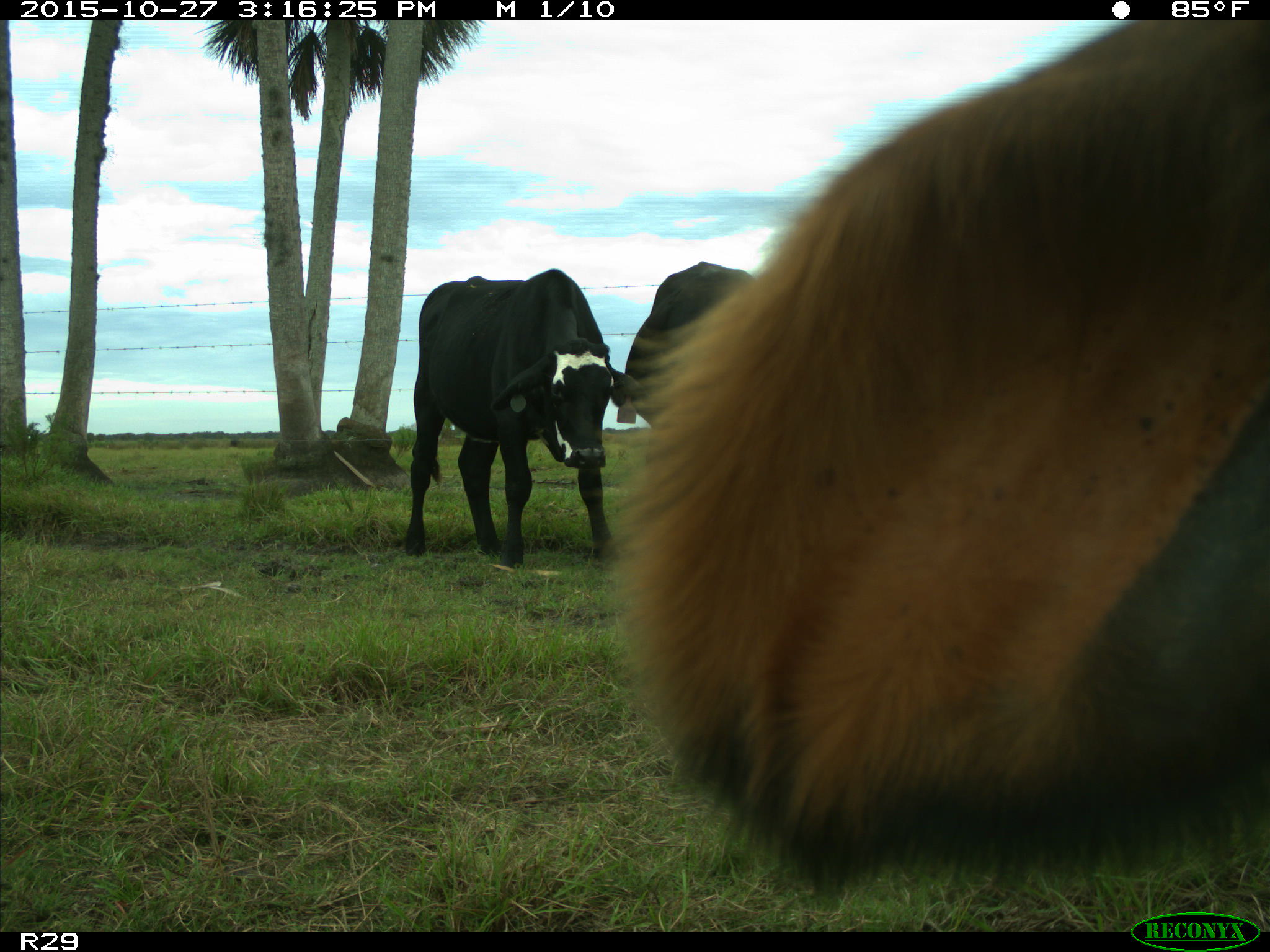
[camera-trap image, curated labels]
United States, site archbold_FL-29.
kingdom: Animalia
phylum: Chordata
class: Mammalia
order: Artiodactyla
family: Bovidae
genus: Bos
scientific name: Bos taurus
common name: domestic cow